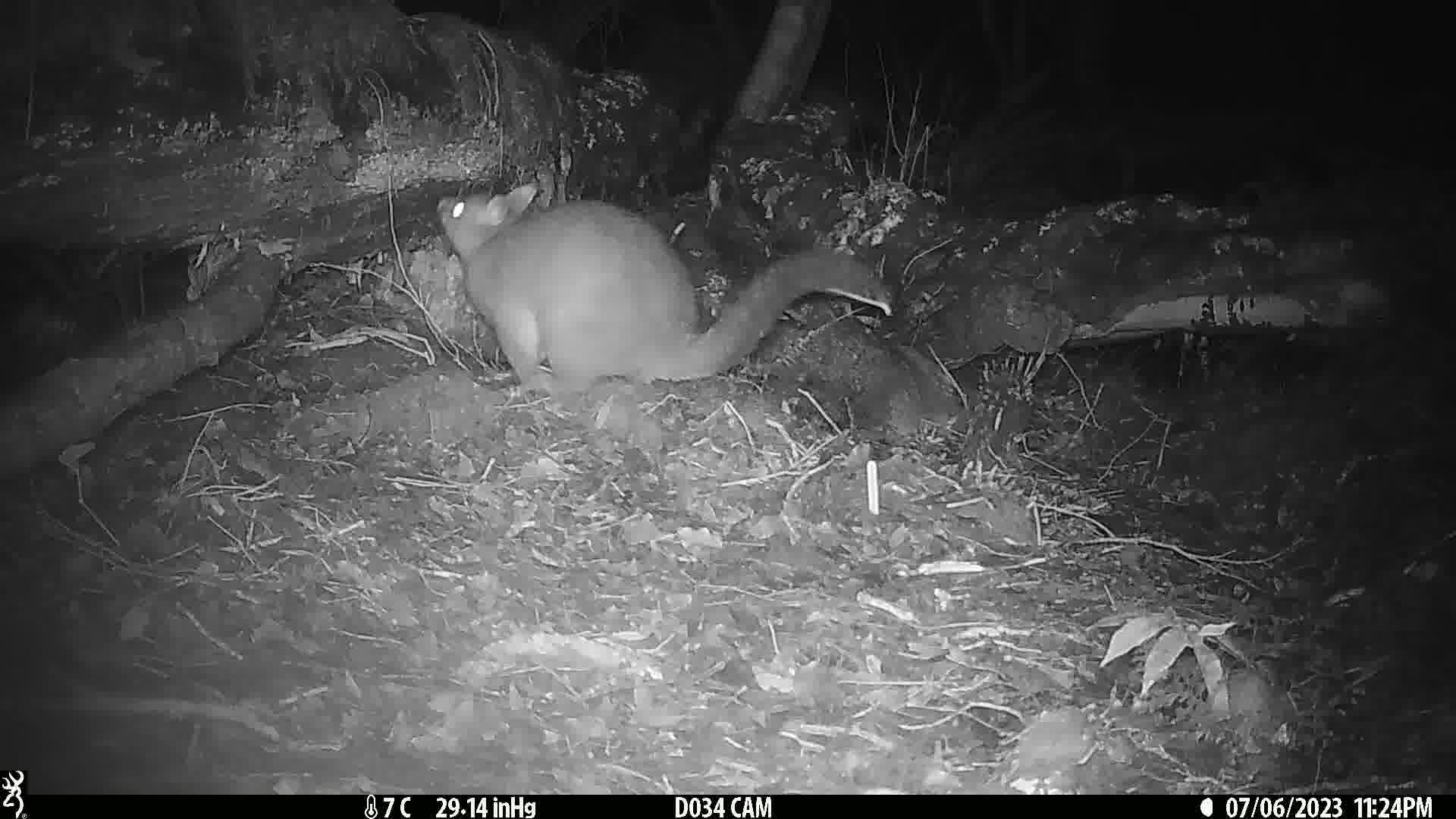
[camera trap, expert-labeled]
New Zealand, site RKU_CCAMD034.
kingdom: Animalia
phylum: Chordata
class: Mammalia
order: Diprotodontia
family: Phalangeridae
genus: Trichosurus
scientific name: Trichosurus vulpecula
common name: common brushtail possum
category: possum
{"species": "possum (common brushtail possum) (Trichosurus vulpecula)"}